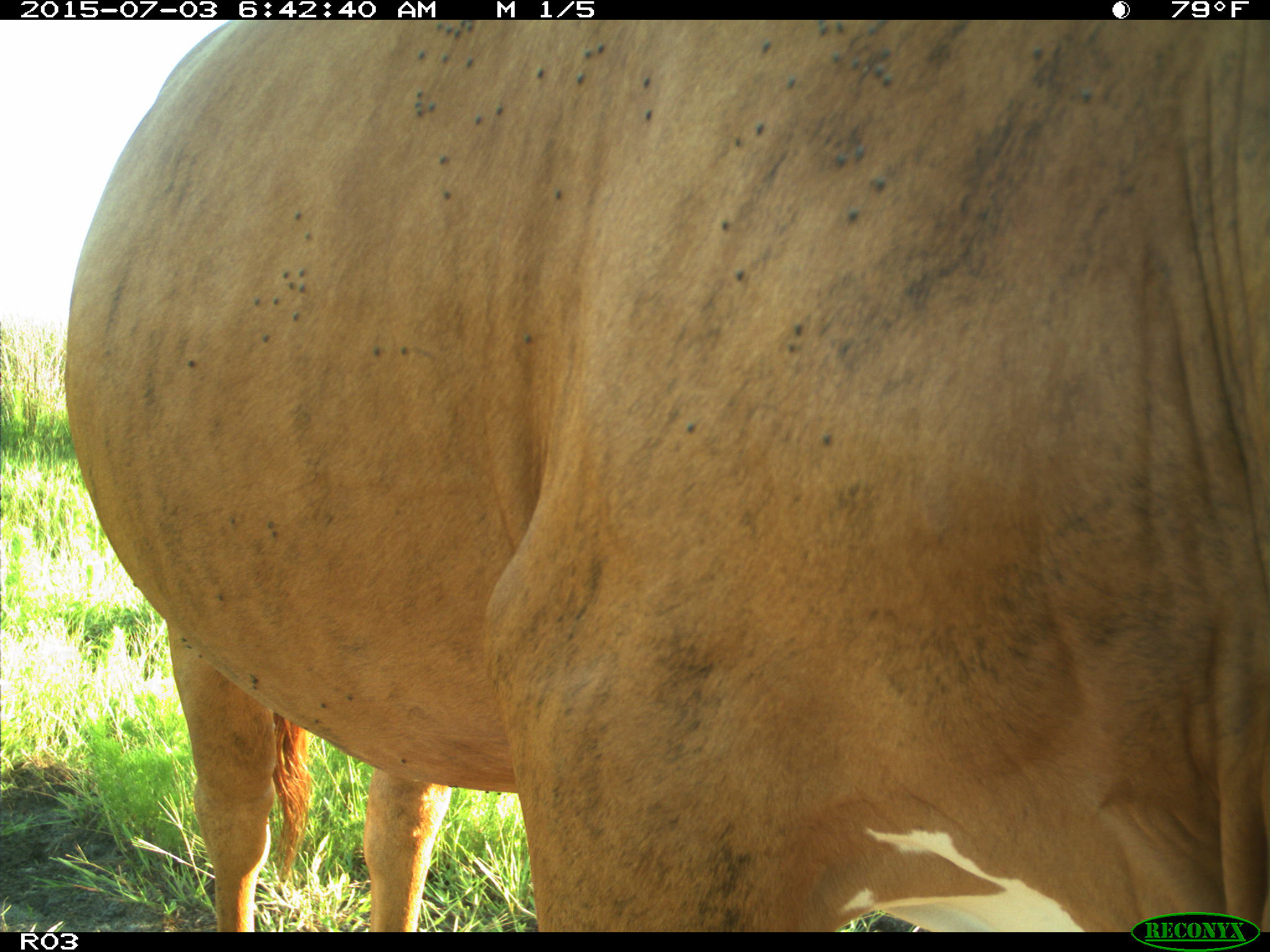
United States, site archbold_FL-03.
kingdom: Animalia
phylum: Chordata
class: Mammalia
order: Artiodactyla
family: Bovidae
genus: Bos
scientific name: Bos taurus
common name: domestic cow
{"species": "Bos taurus (domestic cow)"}